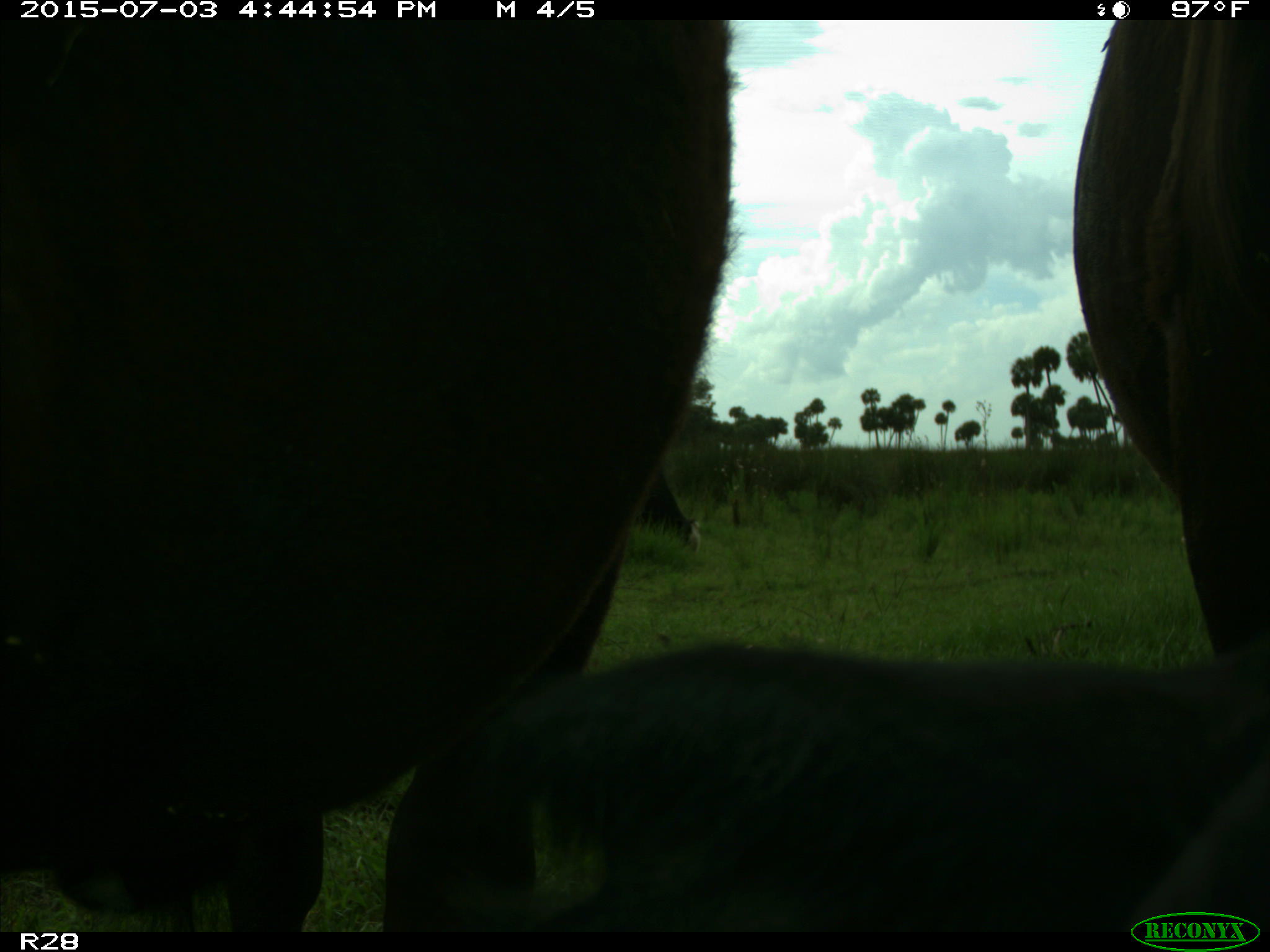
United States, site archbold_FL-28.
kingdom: Animalia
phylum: Chordata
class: Mammalia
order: Artiodactyla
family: Bovidae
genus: Bos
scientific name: Bos taurus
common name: domestic cow